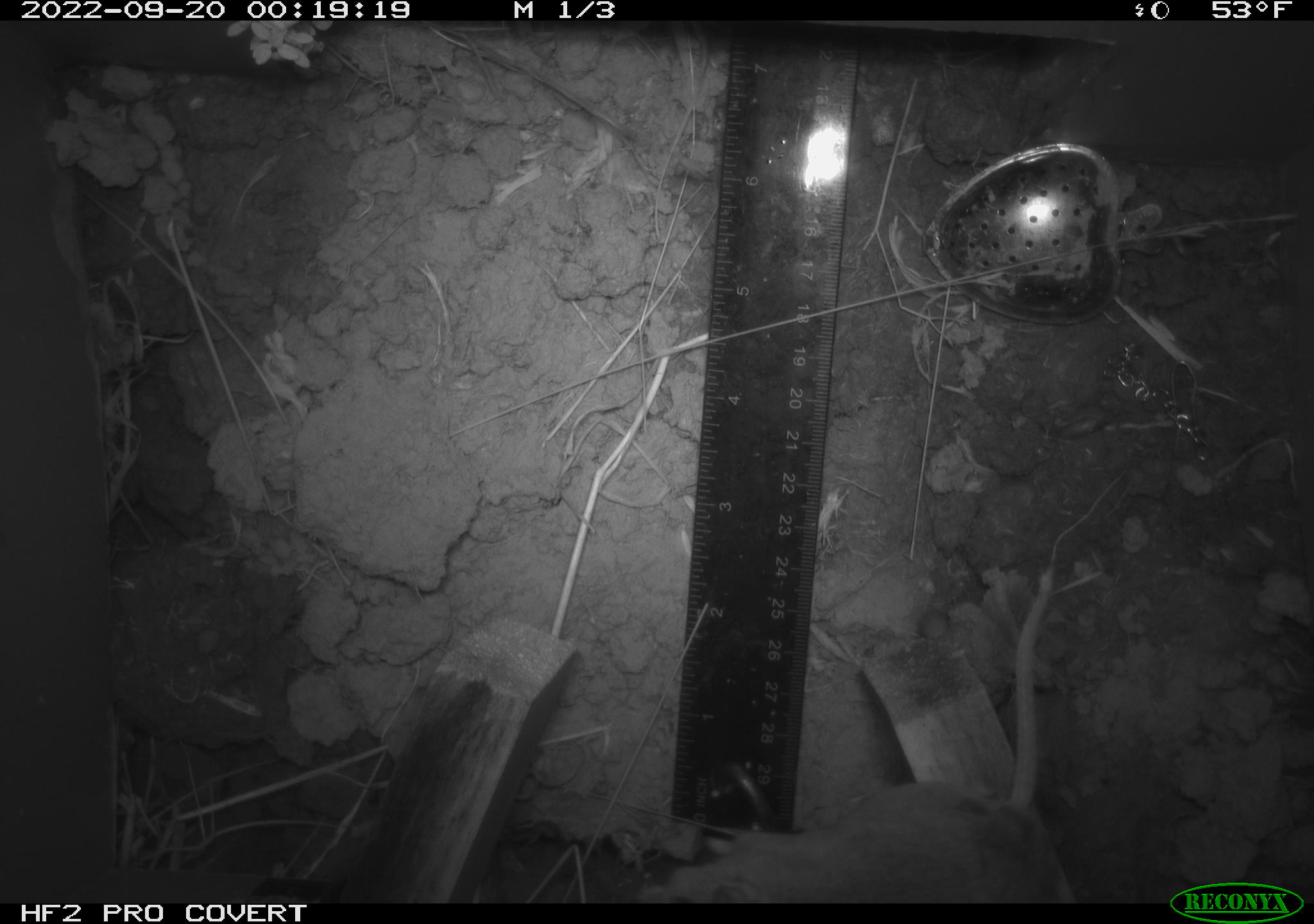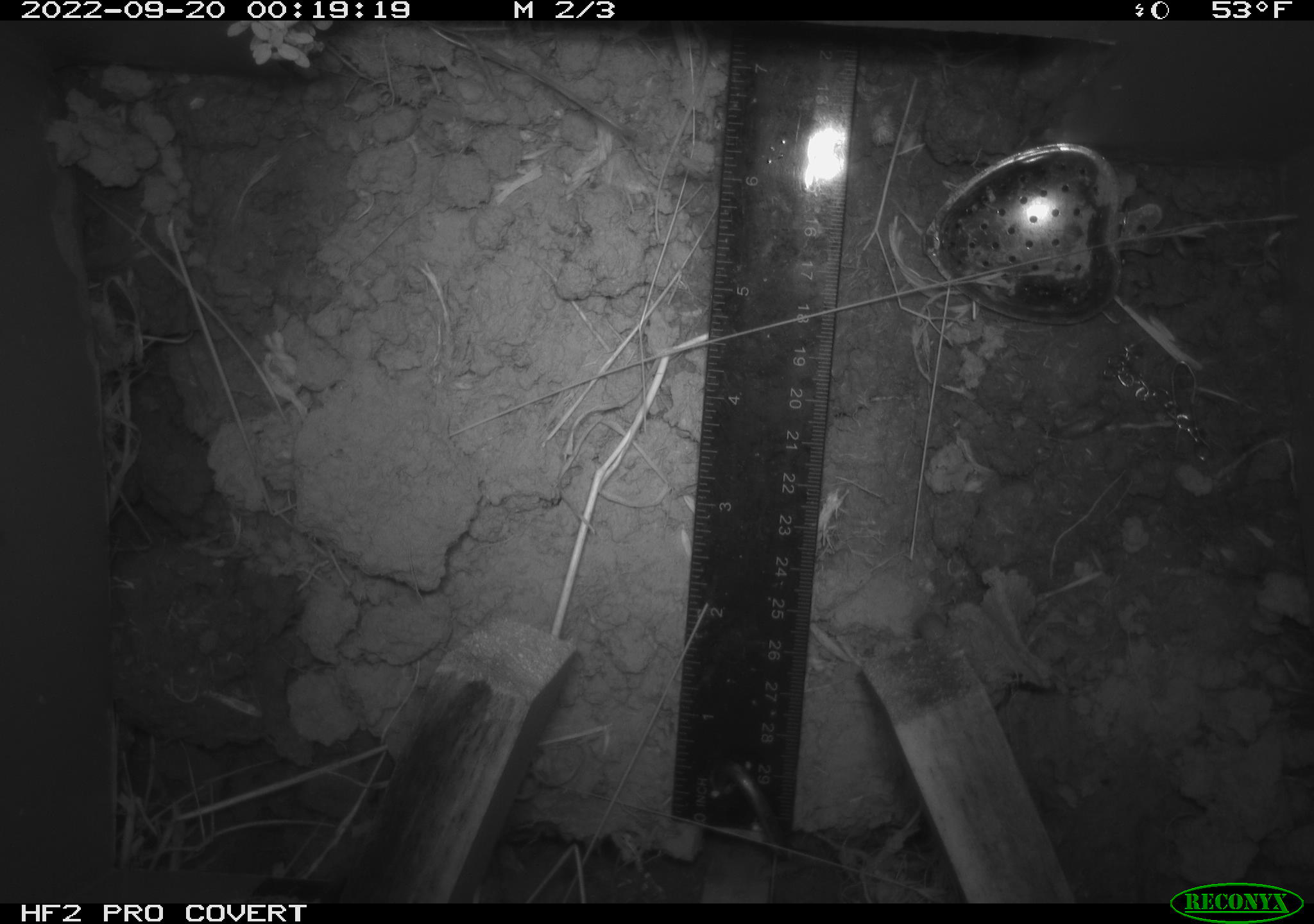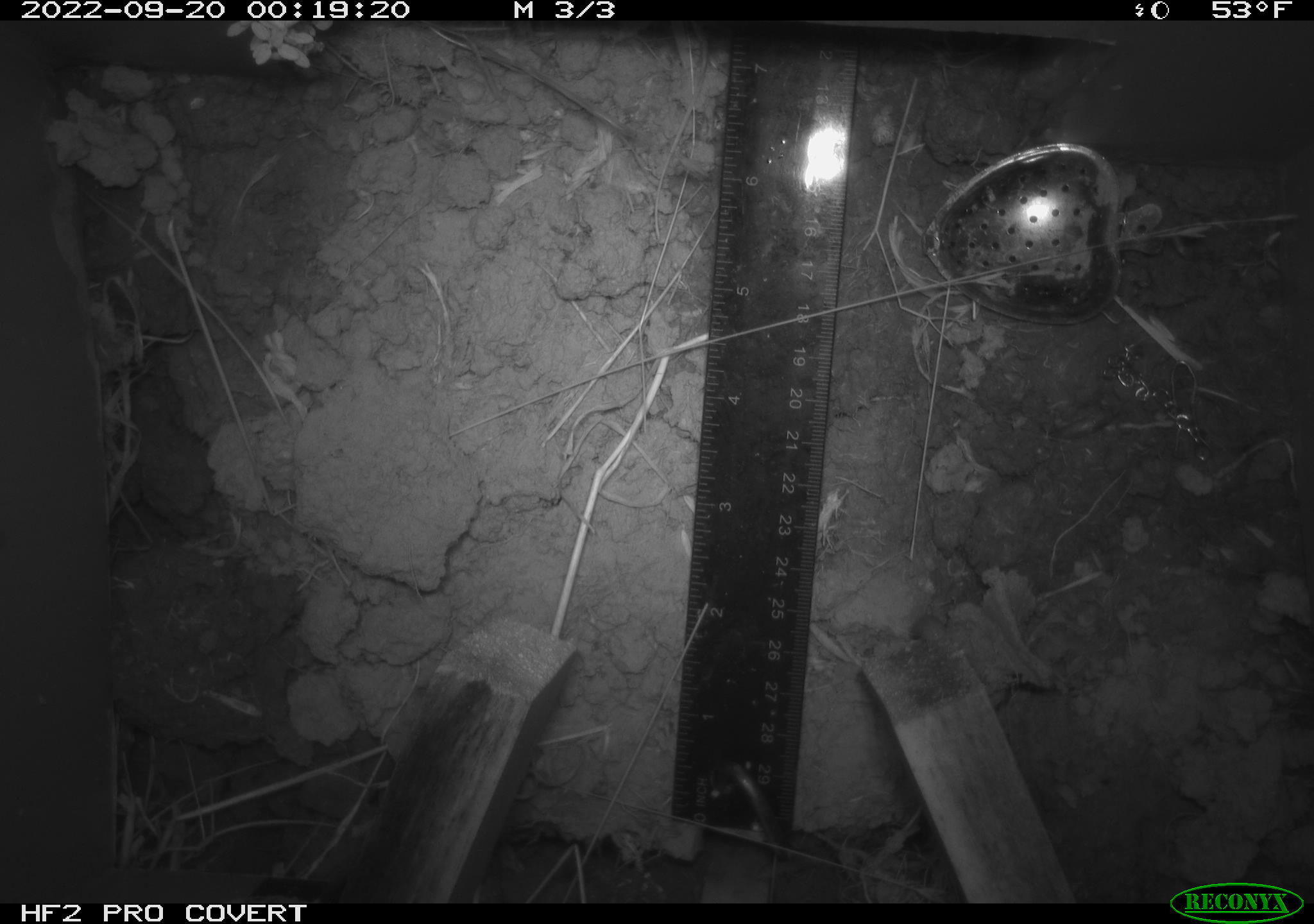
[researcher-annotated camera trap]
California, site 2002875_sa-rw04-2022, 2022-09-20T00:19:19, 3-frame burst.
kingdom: Animalia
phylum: Chordata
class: Mammalia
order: Rodentia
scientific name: Rodentia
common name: mouse species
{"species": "mouse species (Rodentia)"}